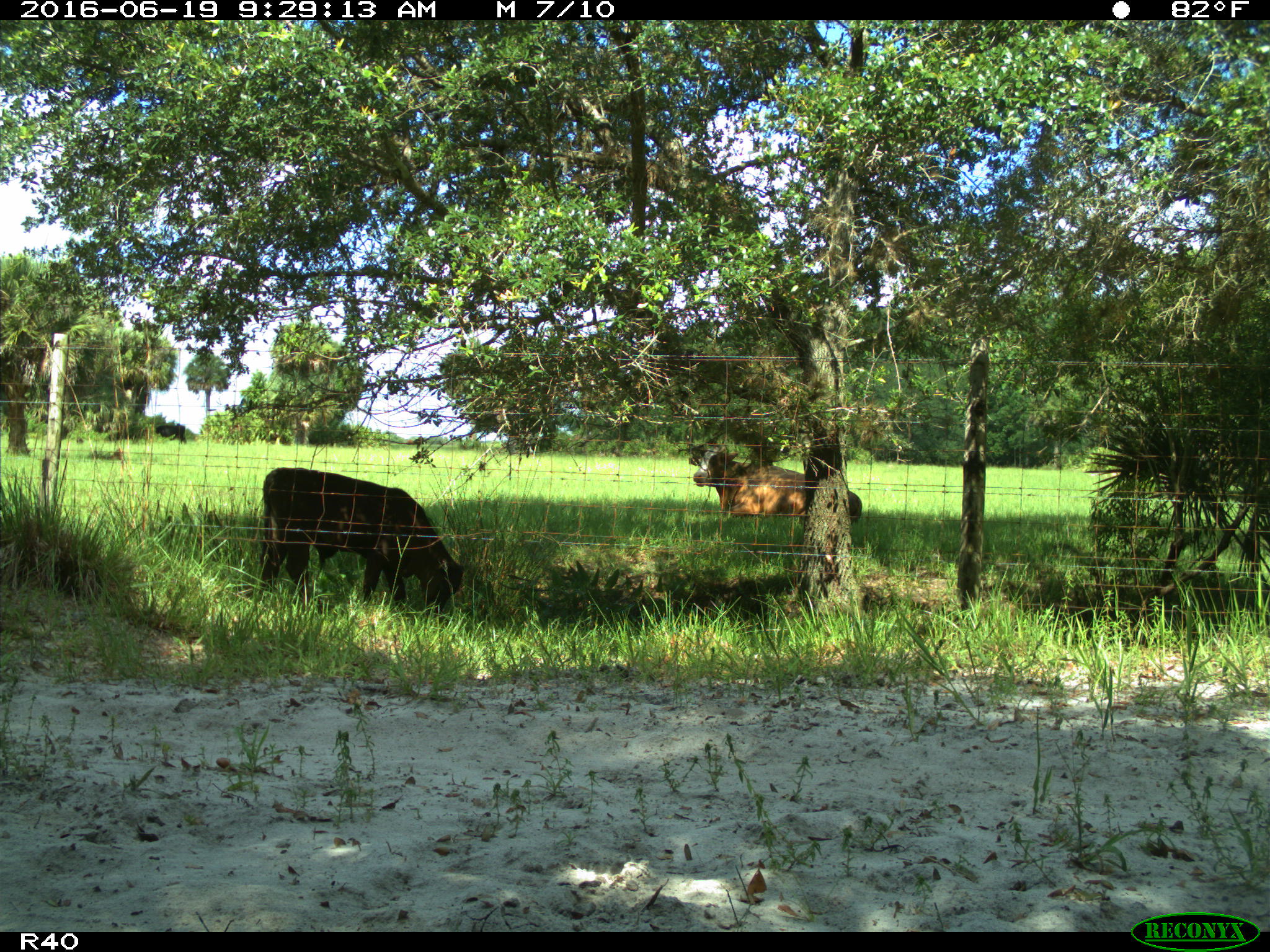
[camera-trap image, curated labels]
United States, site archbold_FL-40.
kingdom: Animalia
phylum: Chordata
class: Mammalia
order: Artiodactyla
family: Bovidae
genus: Bos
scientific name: Bos taurus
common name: domestic cow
Bos taurus (domestic cow).